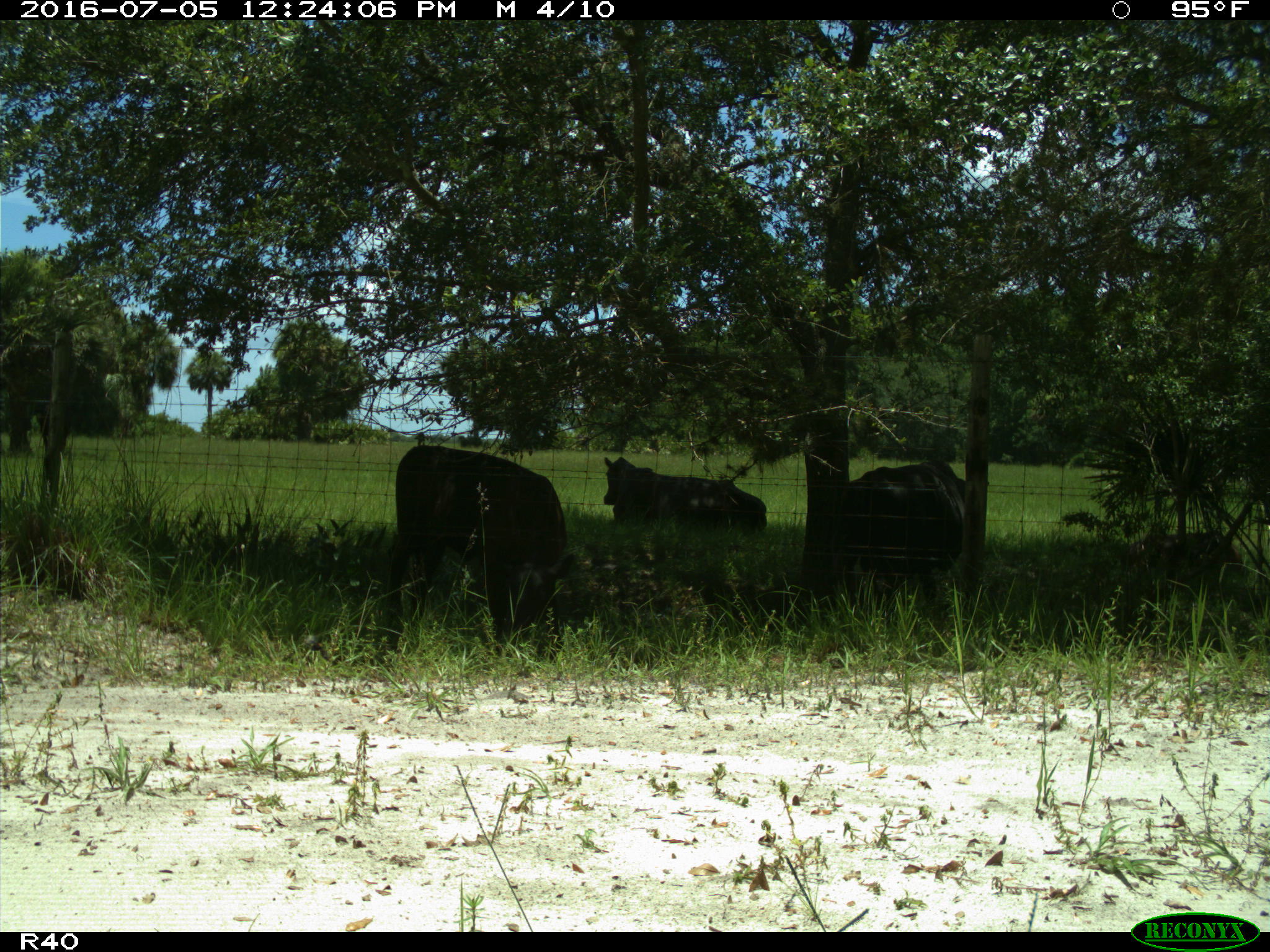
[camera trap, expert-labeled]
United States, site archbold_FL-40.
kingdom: Animalia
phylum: Chordata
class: Mammalia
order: Artiodactyla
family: Bovidae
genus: Bos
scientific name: Bos taurus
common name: domestic cow